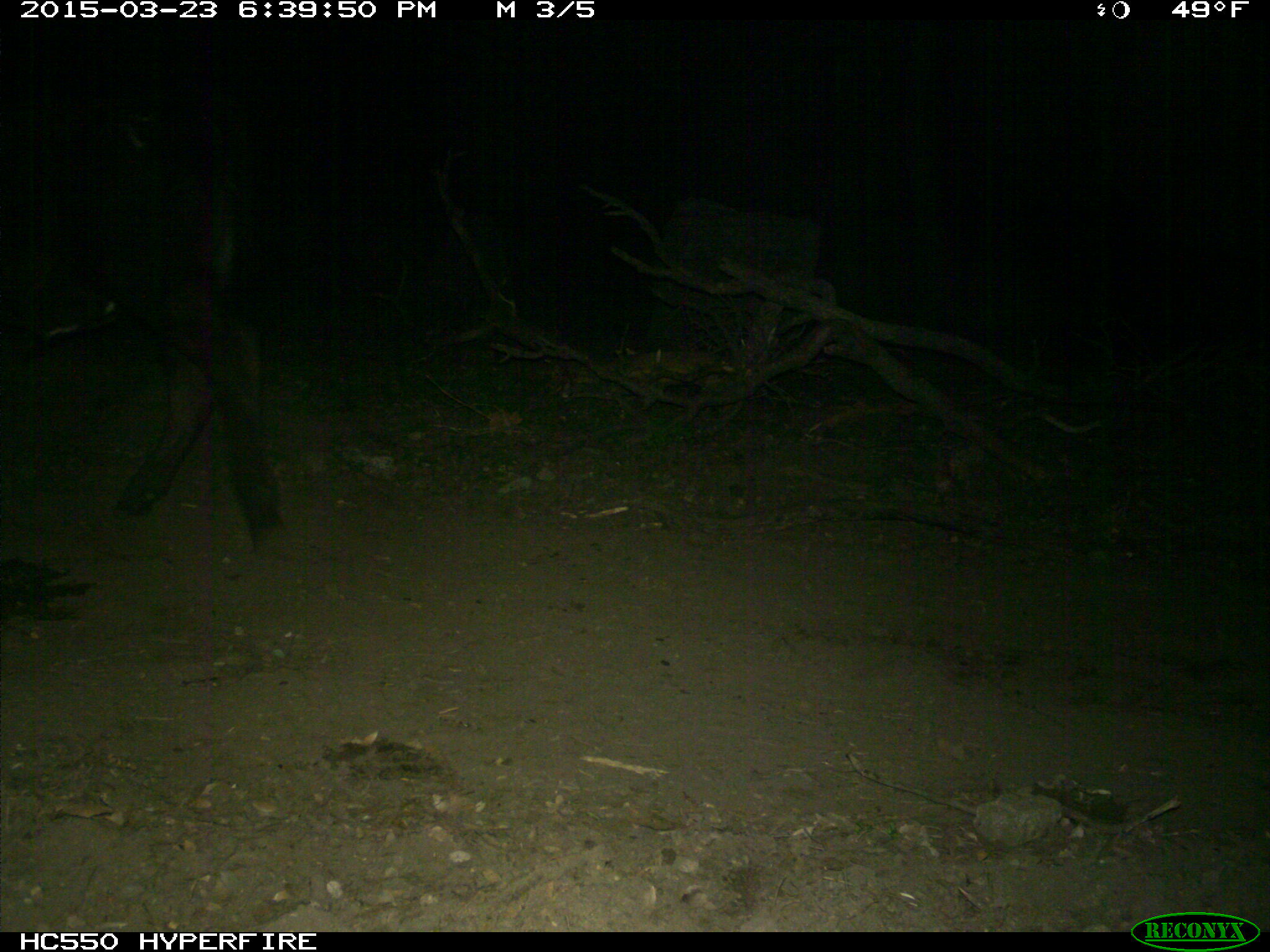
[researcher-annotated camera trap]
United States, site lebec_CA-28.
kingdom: Animalia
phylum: Chordata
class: Mammalia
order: Artiodactyla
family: Bovidae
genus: Bos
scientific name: Bos taurus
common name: domestic cow